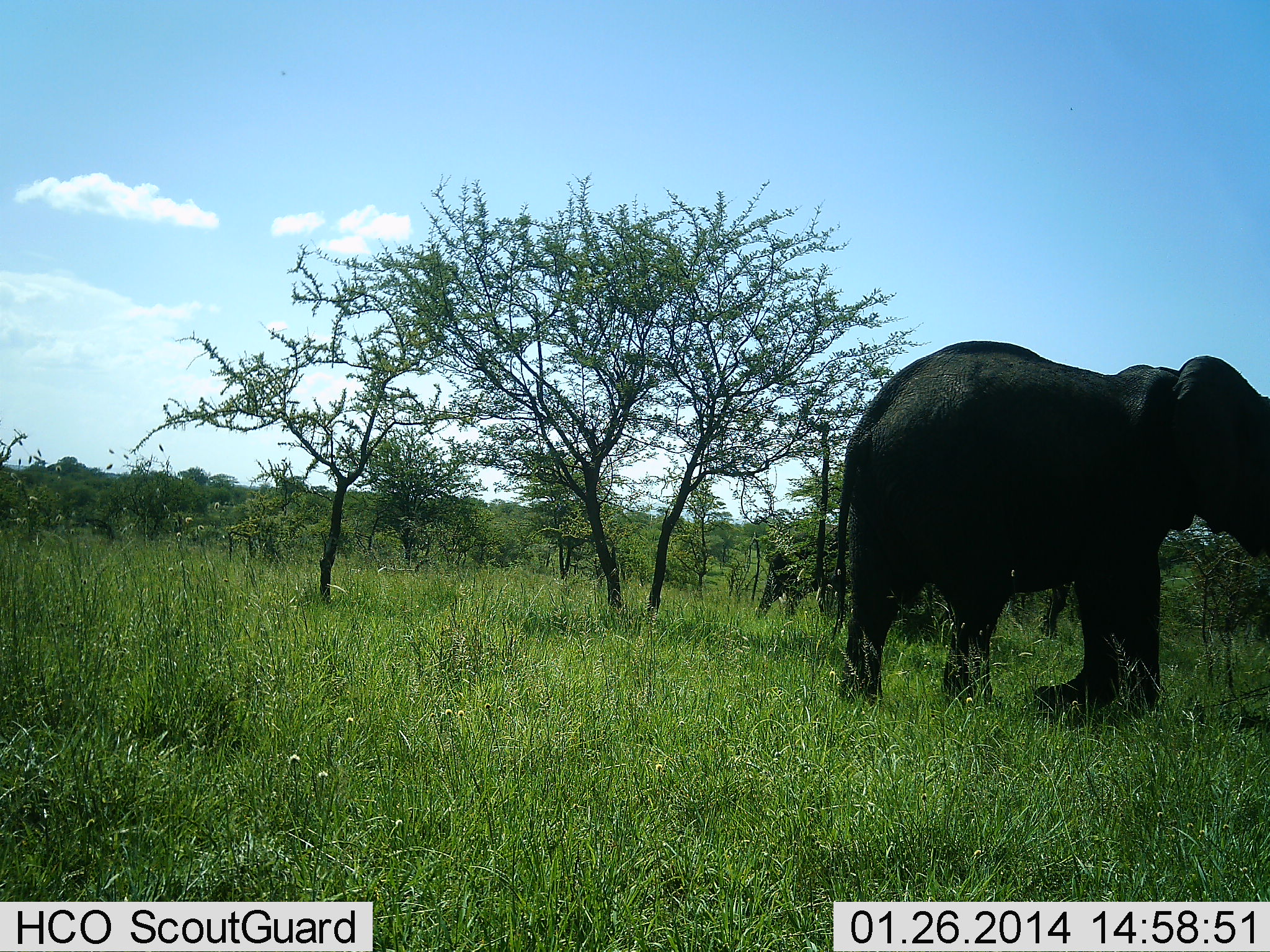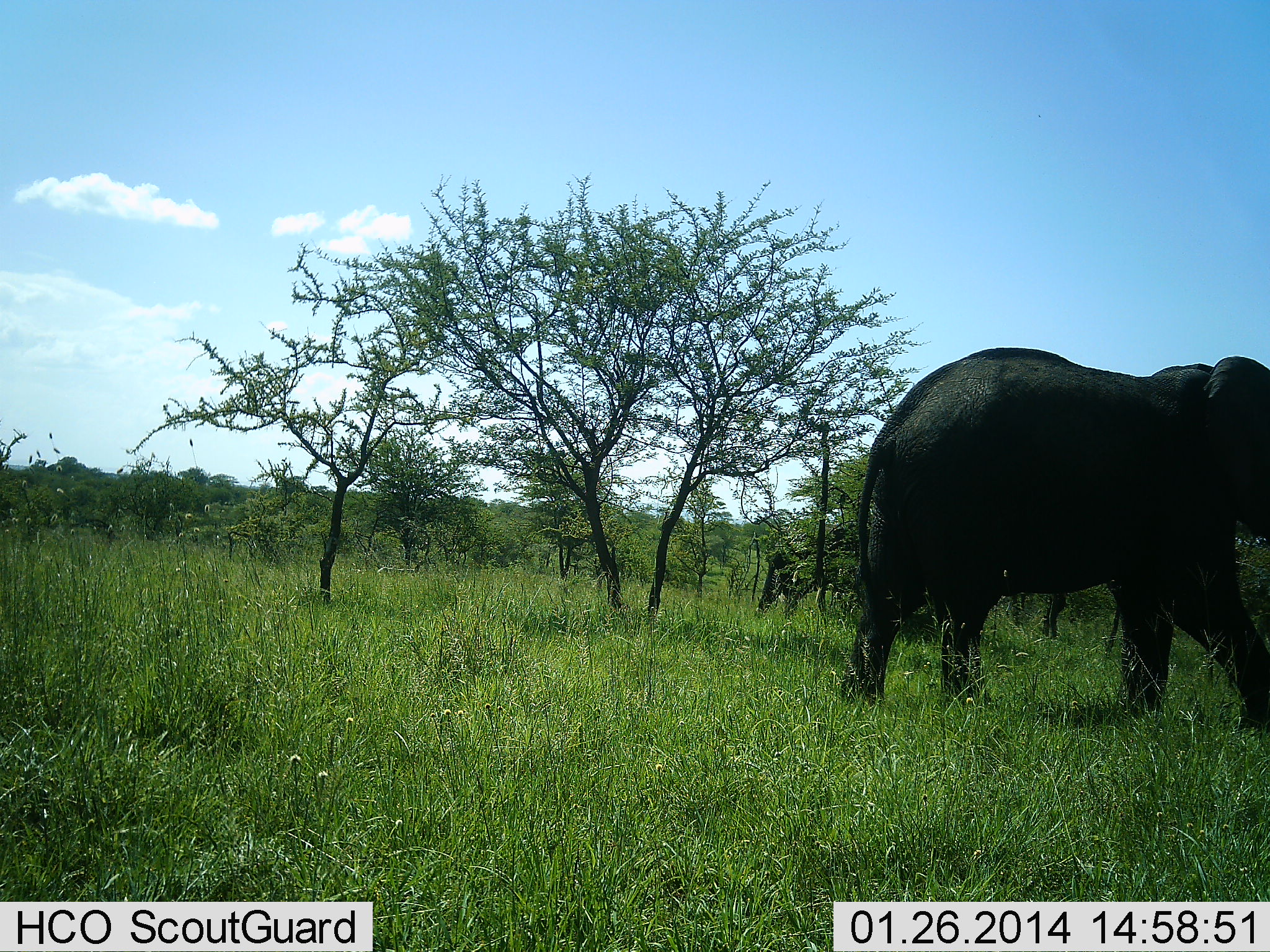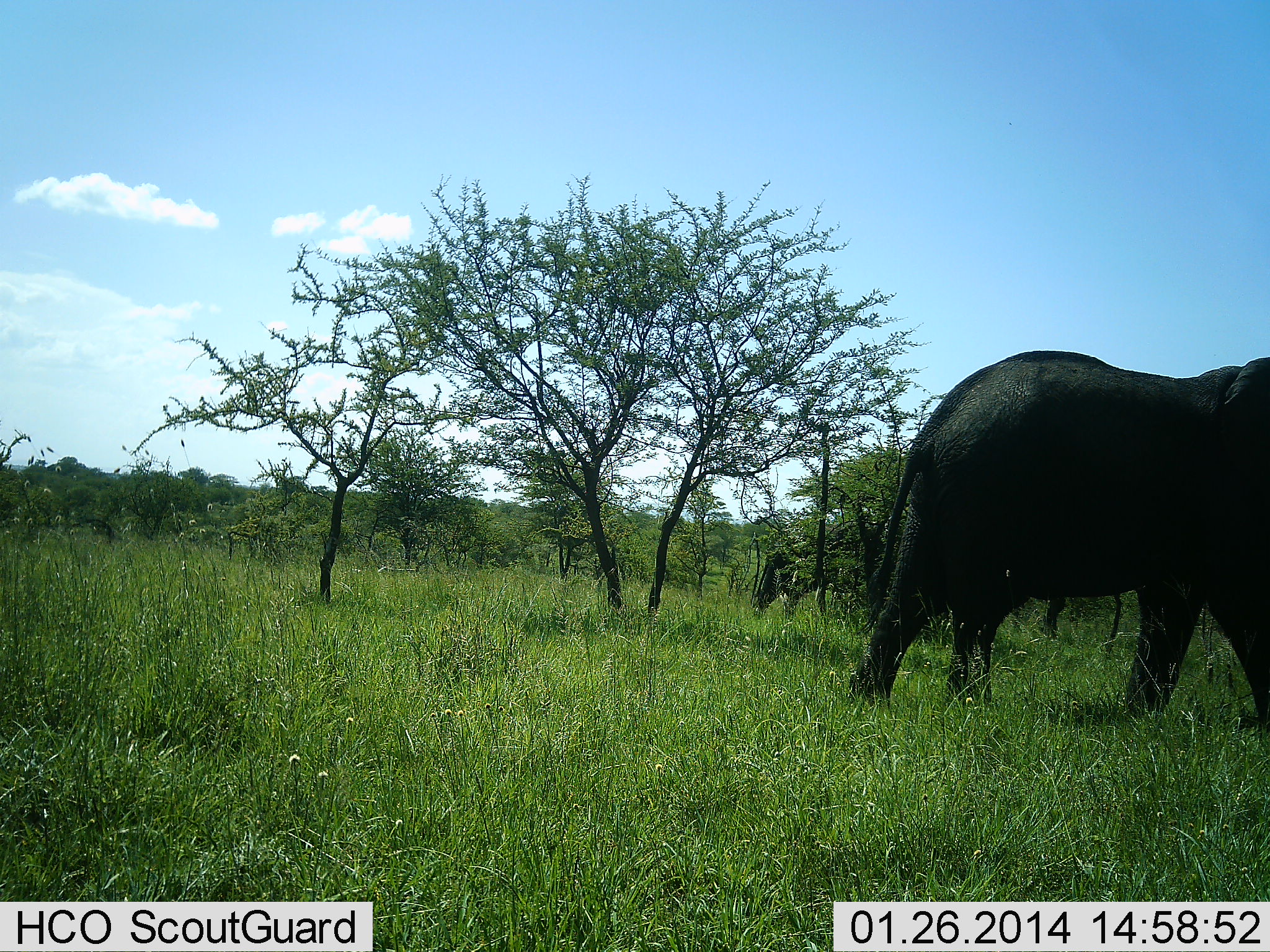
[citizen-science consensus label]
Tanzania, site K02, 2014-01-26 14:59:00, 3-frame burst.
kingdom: Animalia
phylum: Chordata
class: Mammalia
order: Proboscidea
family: Elephantidae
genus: Loxodonta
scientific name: Loxodonta africana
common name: african bush elephant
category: elephant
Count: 1.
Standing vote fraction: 12%.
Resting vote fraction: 0%.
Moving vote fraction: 91%.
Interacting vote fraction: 0%.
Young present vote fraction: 0%.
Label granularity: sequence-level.